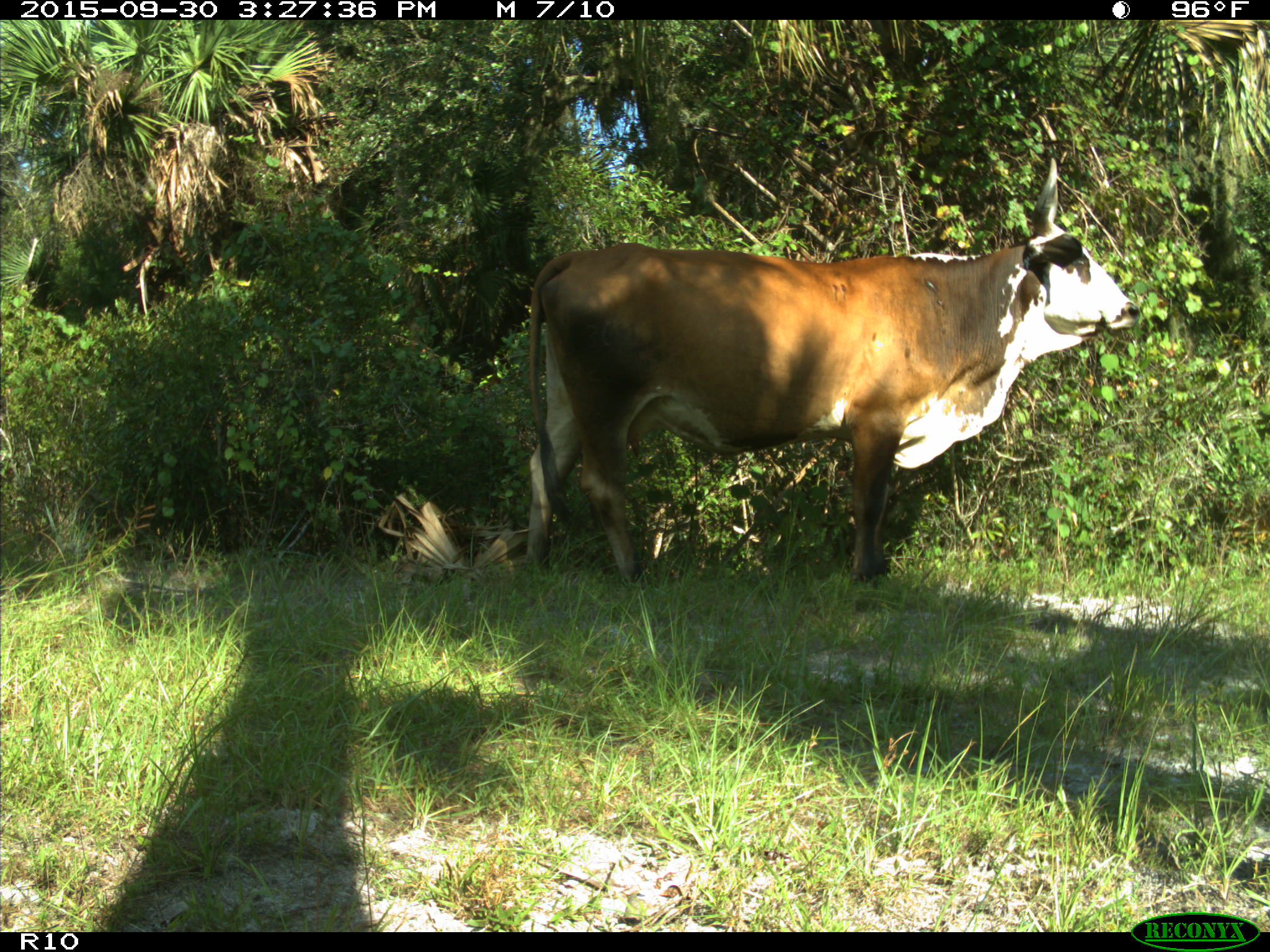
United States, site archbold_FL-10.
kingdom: Animalia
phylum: Chordata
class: Mammalia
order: Artiodactyla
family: Bovidae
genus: Bos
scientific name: Bos taurus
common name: domestic cow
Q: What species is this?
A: Bos taurus (domestic cow).